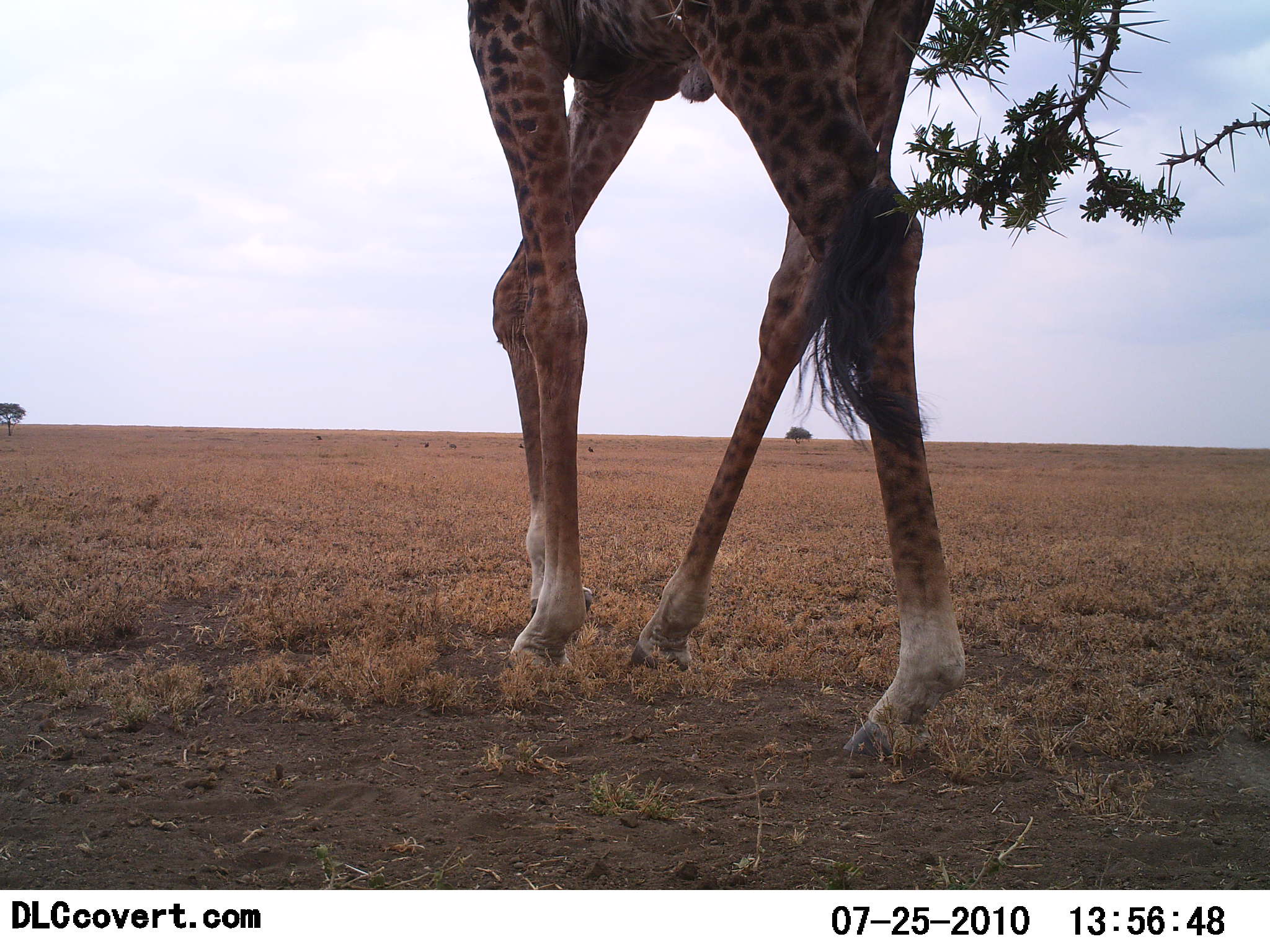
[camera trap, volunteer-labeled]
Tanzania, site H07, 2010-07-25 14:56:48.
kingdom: Animalia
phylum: Chordata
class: Mammalia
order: Artiodactyla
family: Giraffidae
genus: Giraffa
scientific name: Giraffa camelopardalis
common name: giraffe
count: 1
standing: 9%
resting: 0%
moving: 82%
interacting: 0%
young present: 0%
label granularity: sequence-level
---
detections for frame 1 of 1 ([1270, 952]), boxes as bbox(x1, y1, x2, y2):
animal: bbox(467, 0, 967, 760)